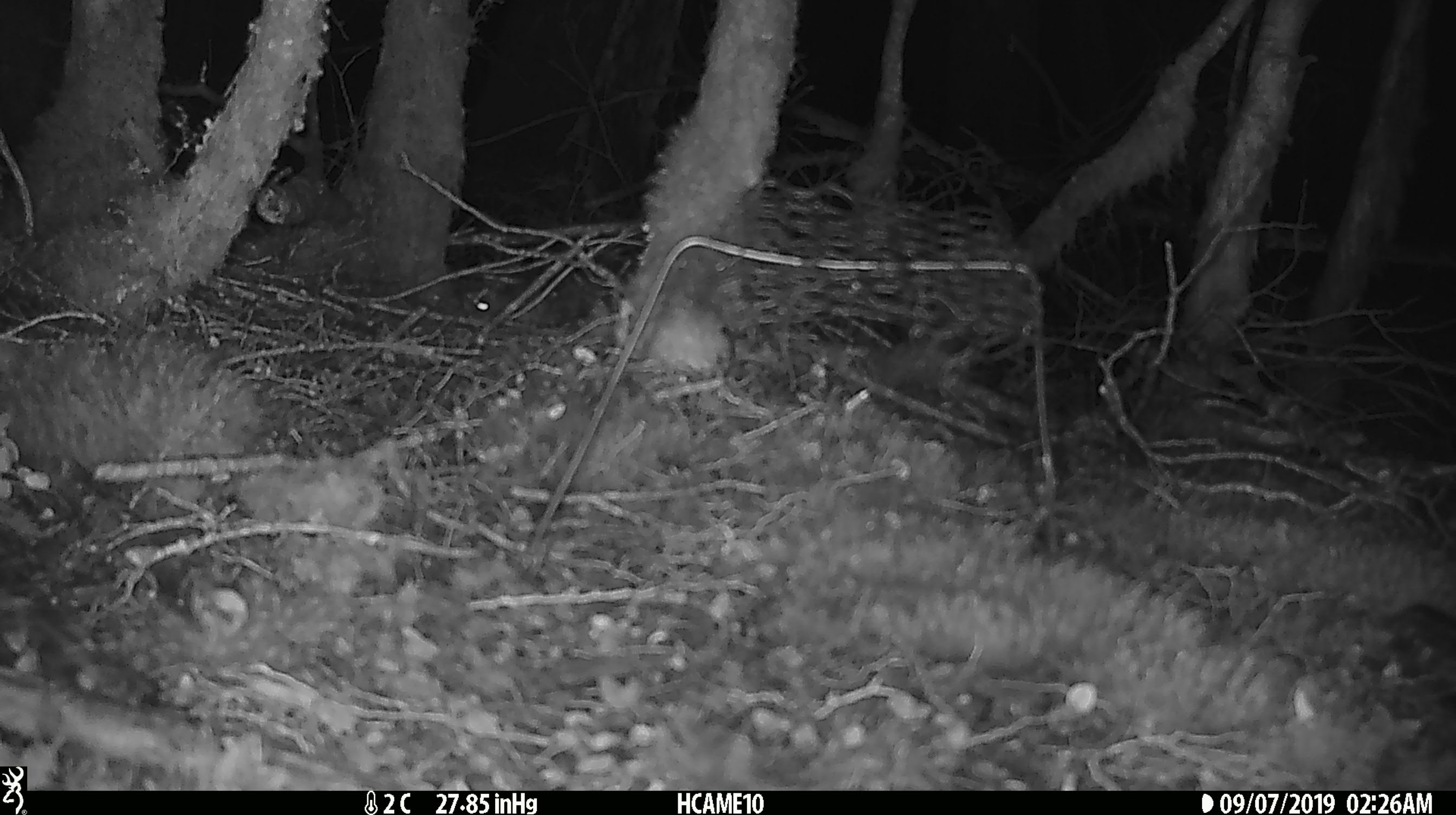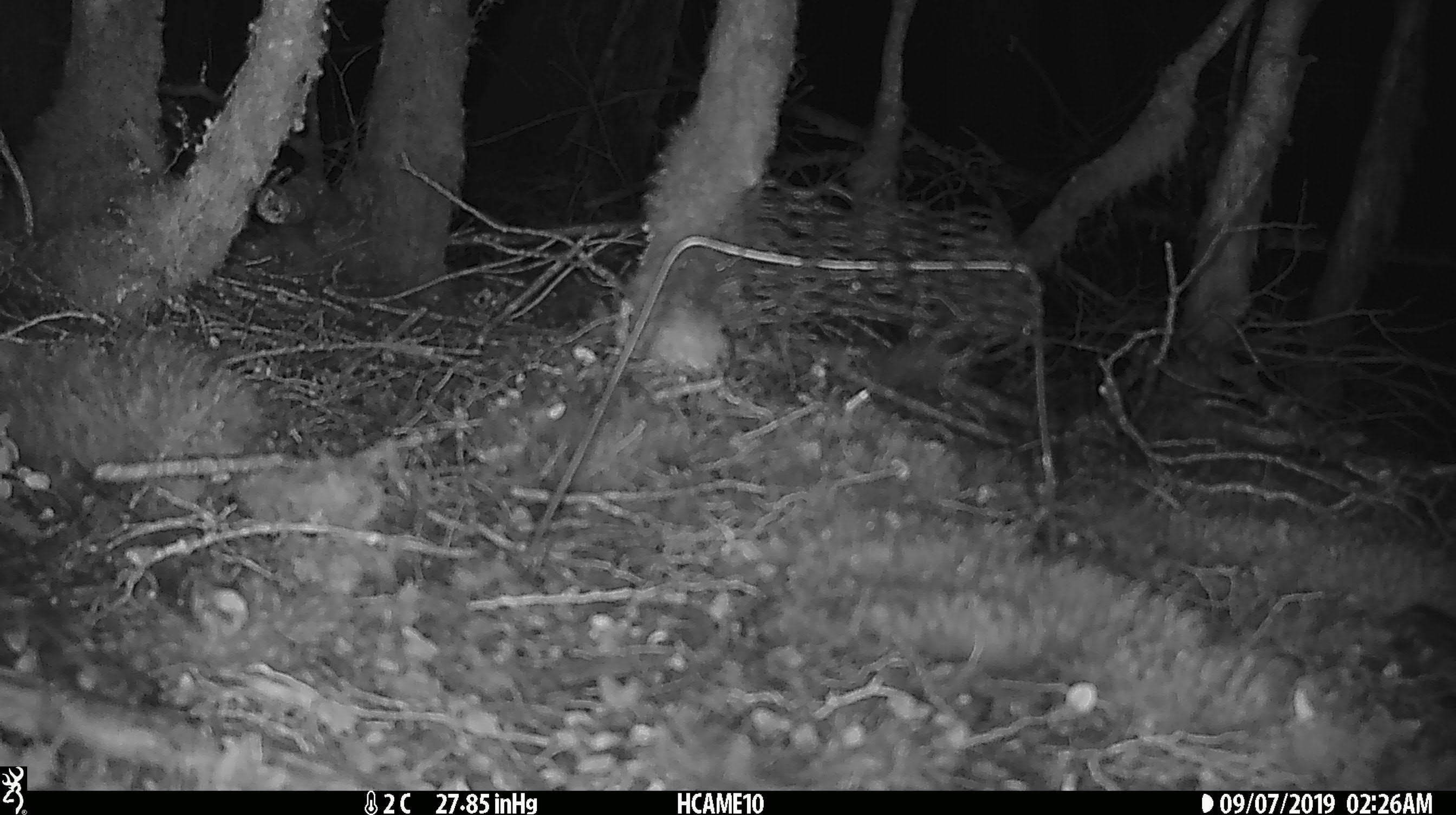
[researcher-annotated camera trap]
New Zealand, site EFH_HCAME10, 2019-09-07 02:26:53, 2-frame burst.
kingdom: Animalia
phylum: Chordata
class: Mammalia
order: Rodentia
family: Muridae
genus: Mus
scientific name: Mus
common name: mouse